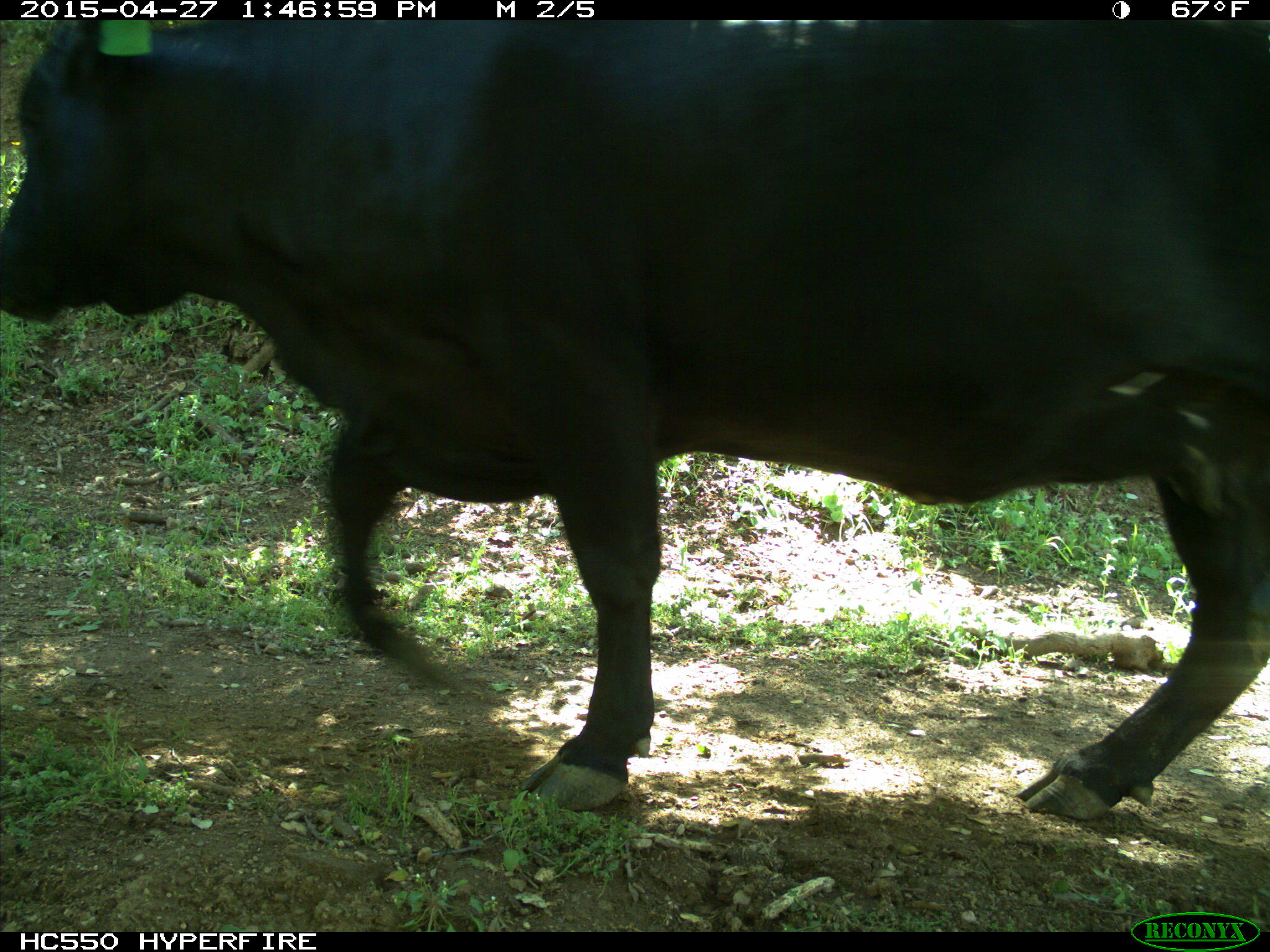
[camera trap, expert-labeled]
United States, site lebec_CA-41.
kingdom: Animalia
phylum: Chordata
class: Mammalia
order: Artiodactyla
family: Bovidae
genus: Bos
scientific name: Bos taurus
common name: domestic cow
Bos taurus (domestic cow).